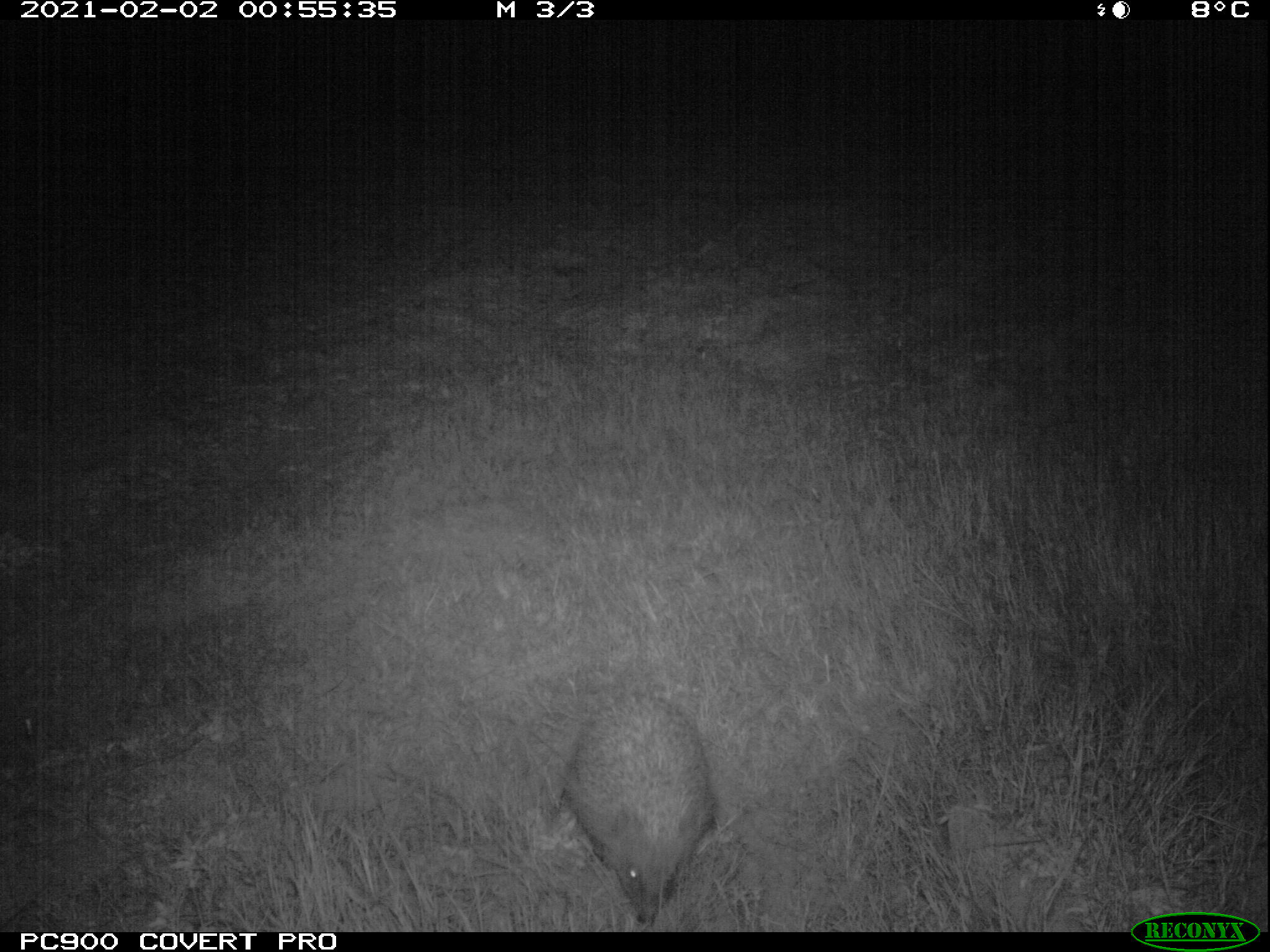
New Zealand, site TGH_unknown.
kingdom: Animalia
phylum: Chordata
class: Mammalia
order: Eulipotyphla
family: Erinaceidae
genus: Erinaceus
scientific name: Erinaceus europaeus europaeus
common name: european hedgehog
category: hedgehog